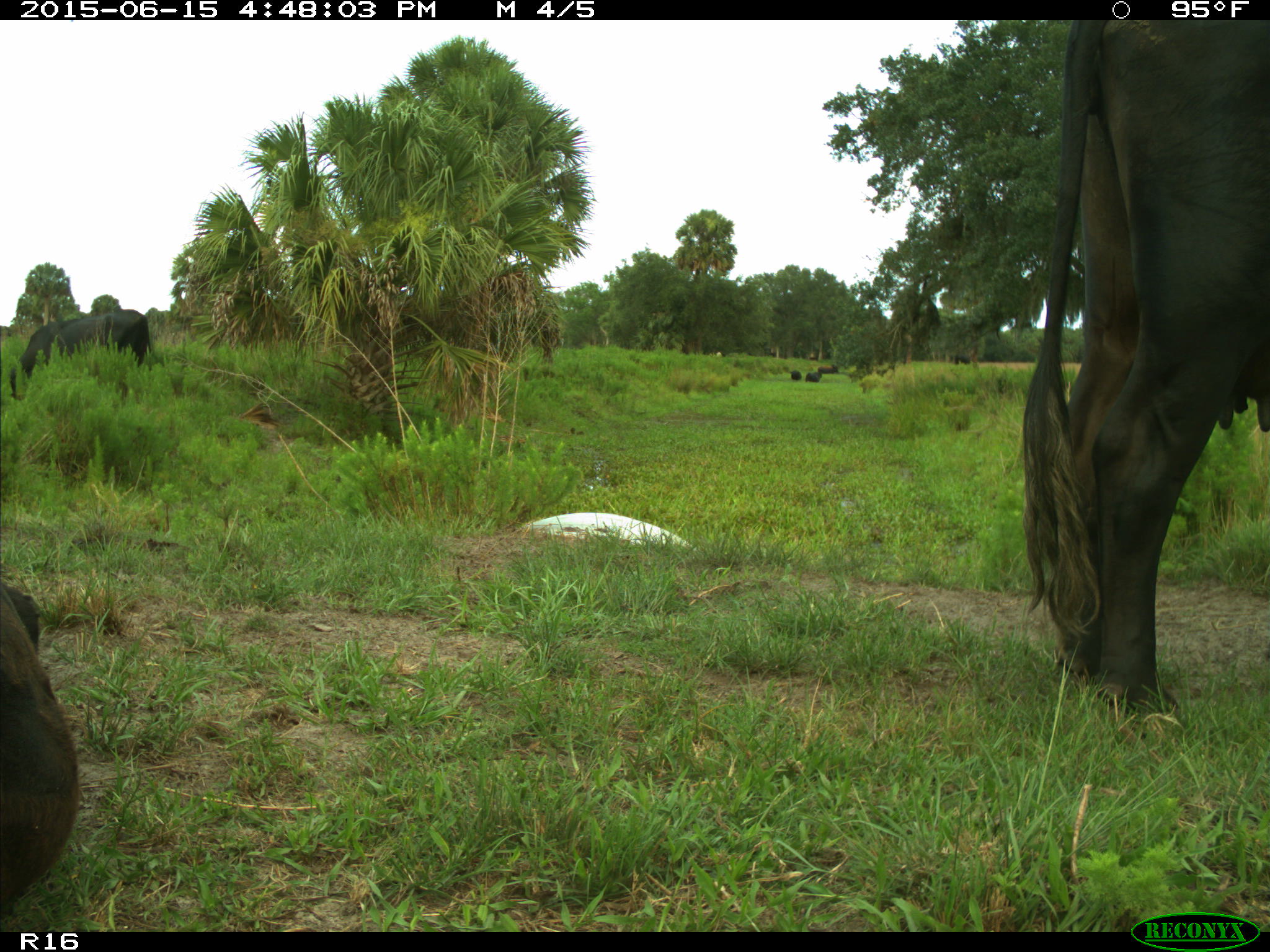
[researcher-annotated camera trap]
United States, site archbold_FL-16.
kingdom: Animalia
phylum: Chordata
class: Mammalia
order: Artiodactyla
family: Bovidae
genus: Bos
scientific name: Bos taurus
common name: domestic cow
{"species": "Bos taurus (domestic cow)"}